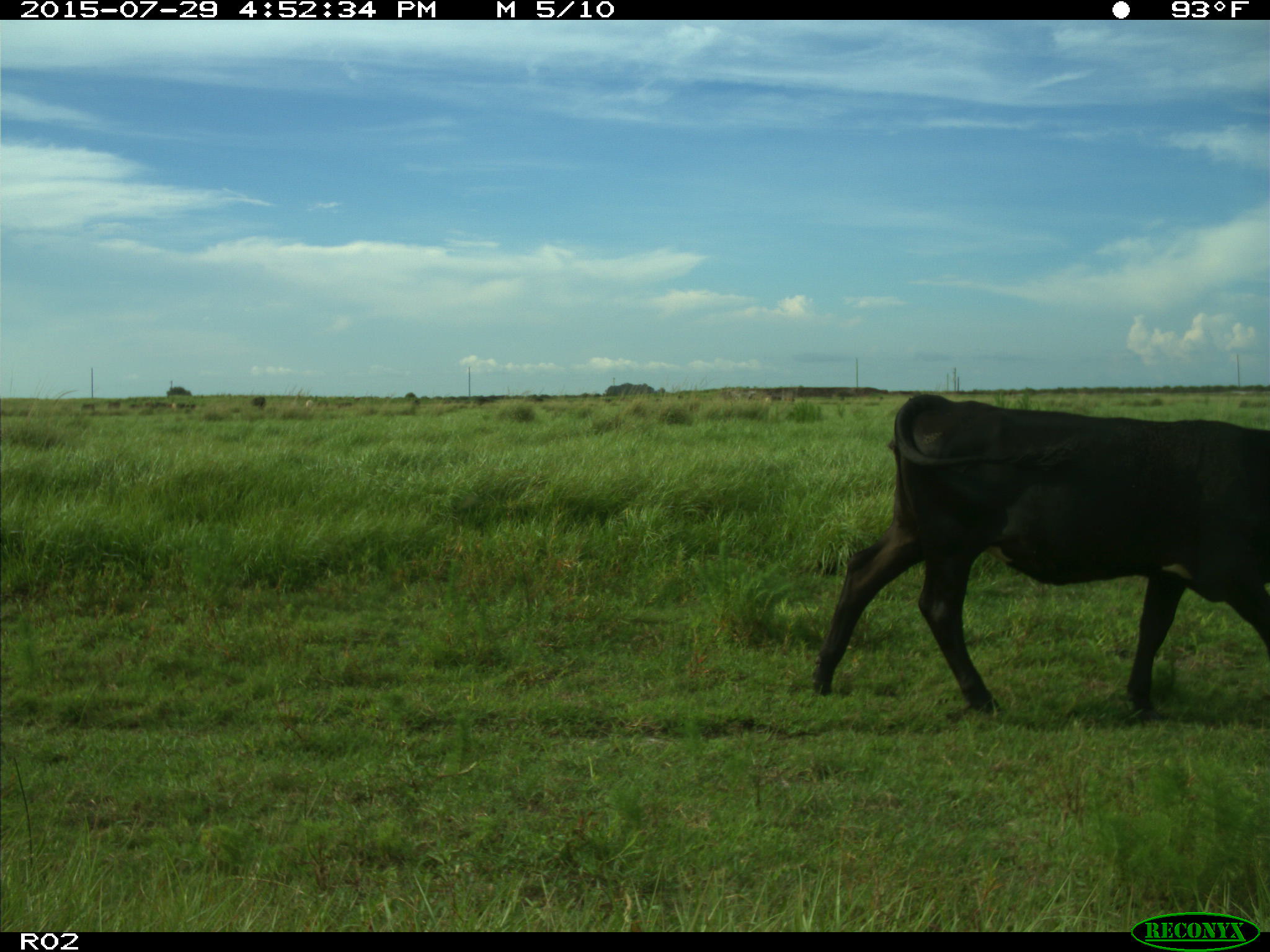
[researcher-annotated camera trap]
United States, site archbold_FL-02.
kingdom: Animalia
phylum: Chordata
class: Mammalia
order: Artiodactyla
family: Bovidae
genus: Bos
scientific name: Bos taurus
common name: domestic cow